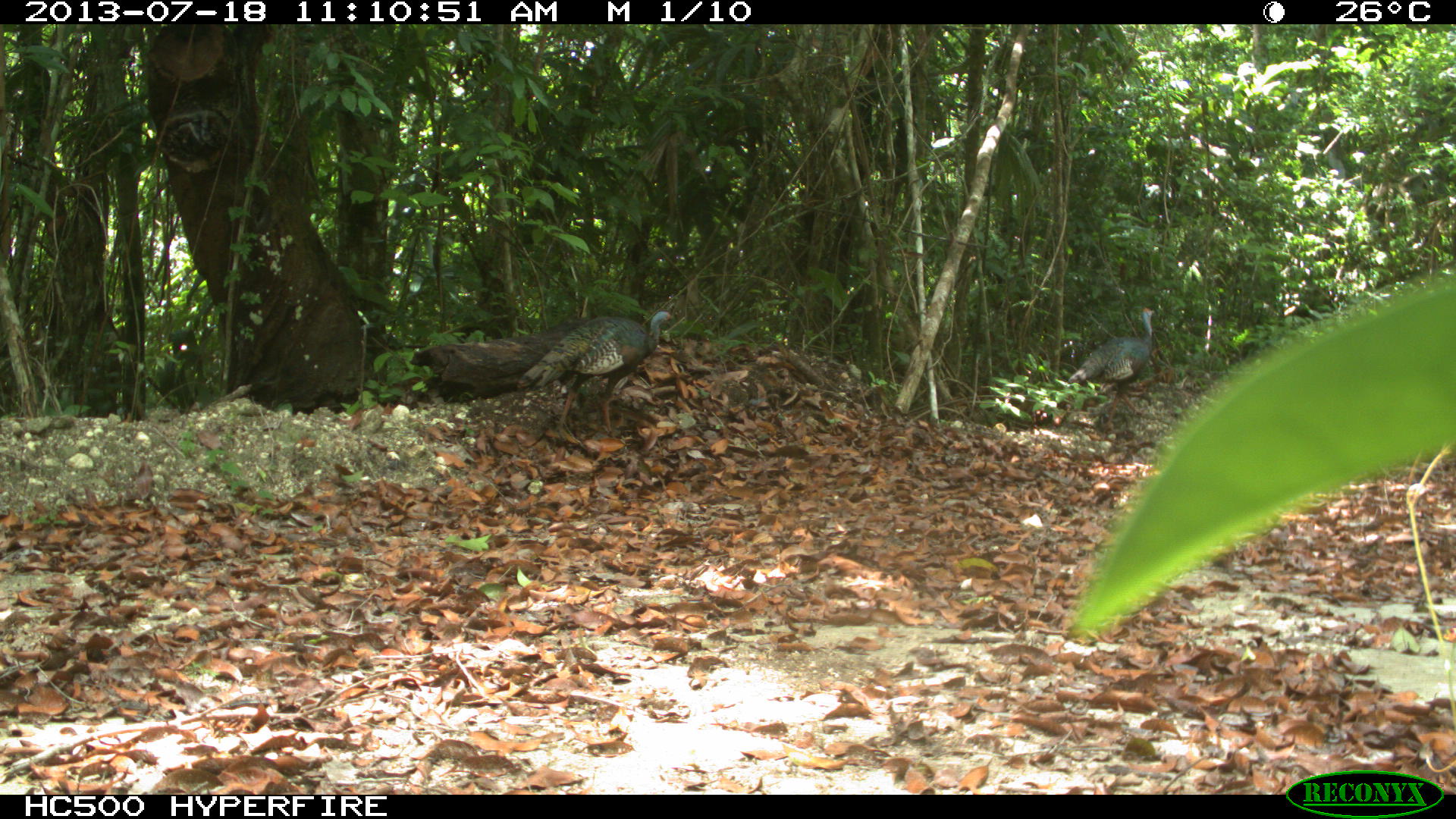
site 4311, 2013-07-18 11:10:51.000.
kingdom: Animalia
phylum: Chordata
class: Aves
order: Galliformes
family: Phasianidae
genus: Meleagris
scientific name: Meleagris ocellata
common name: ocellated turkey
Meleagris ocellata (ocellated turkey), count 2.